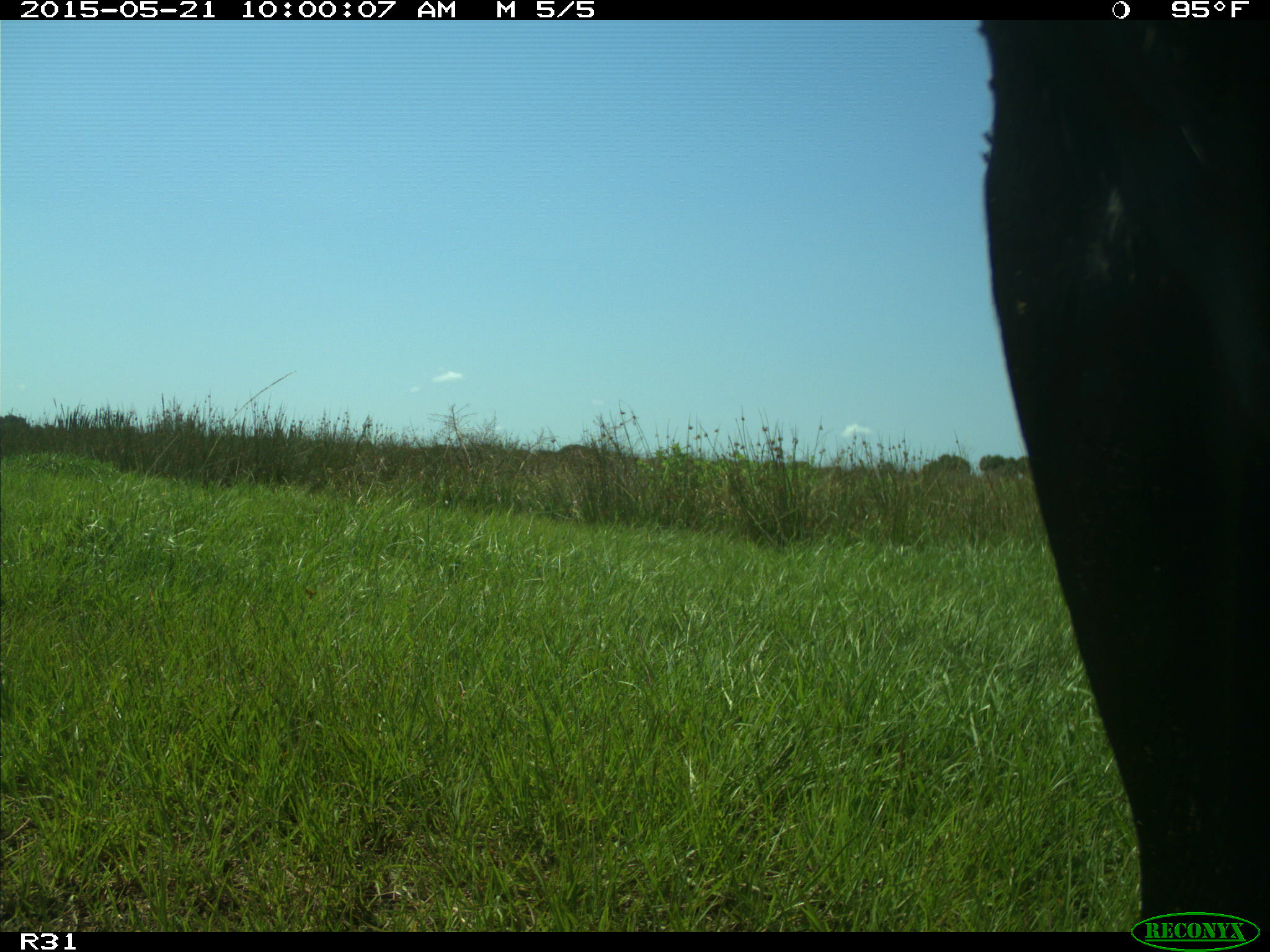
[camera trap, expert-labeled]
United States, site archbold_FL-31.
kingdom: Animalia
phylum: Chordata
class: Mammalia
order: Artiodactyla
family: Bovidae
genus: Bos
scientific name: Bos taurus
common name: domestic cow